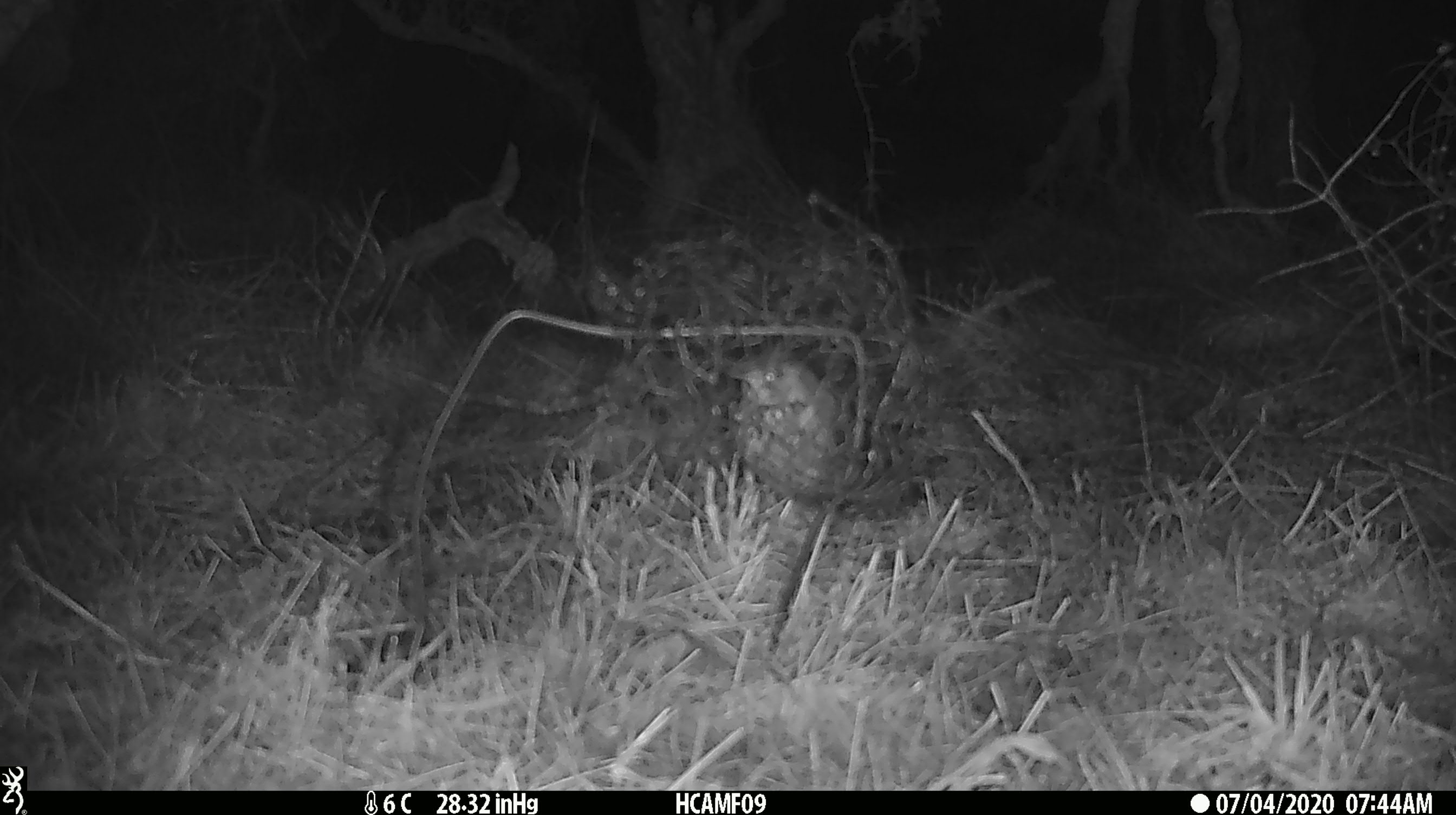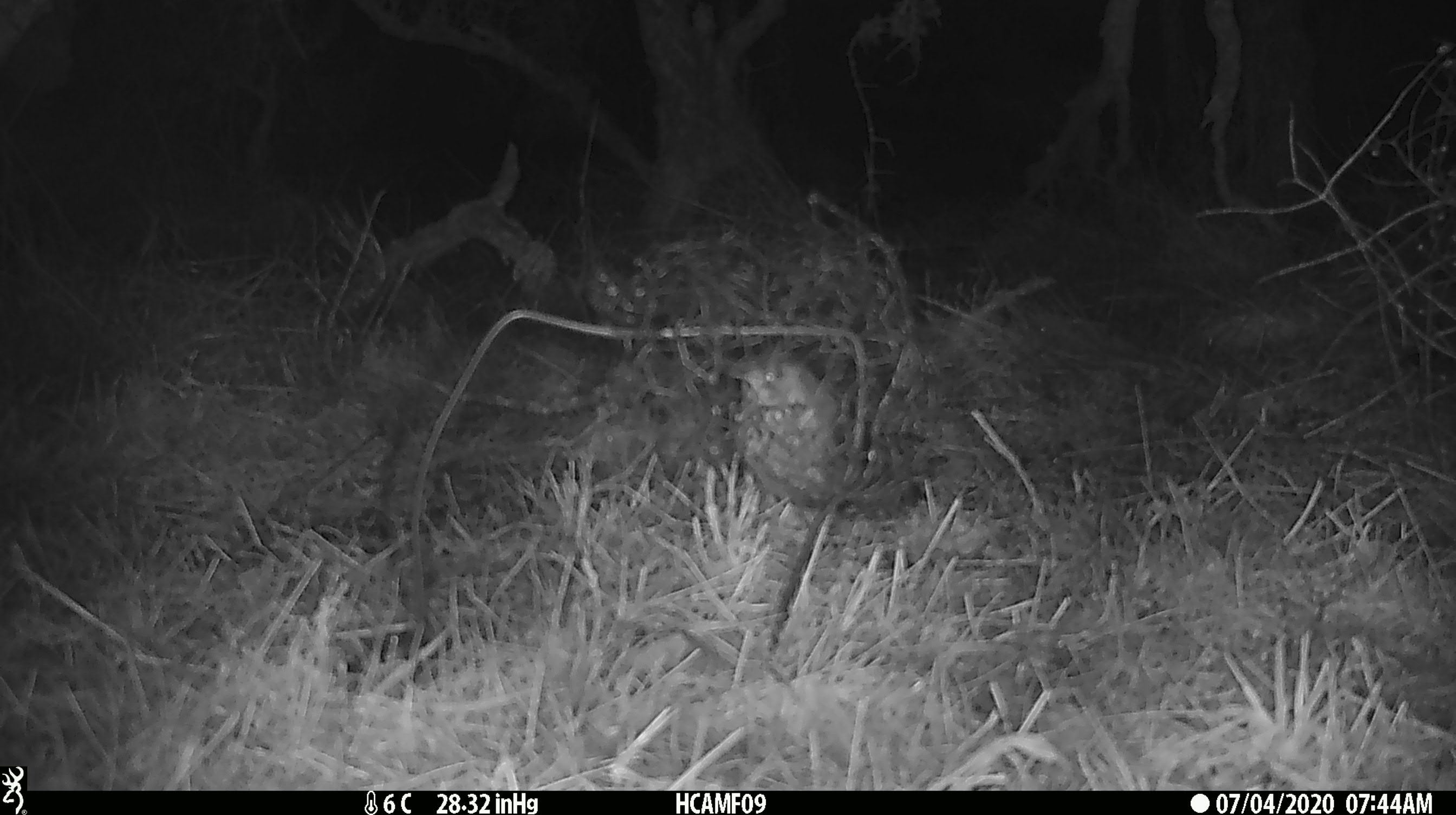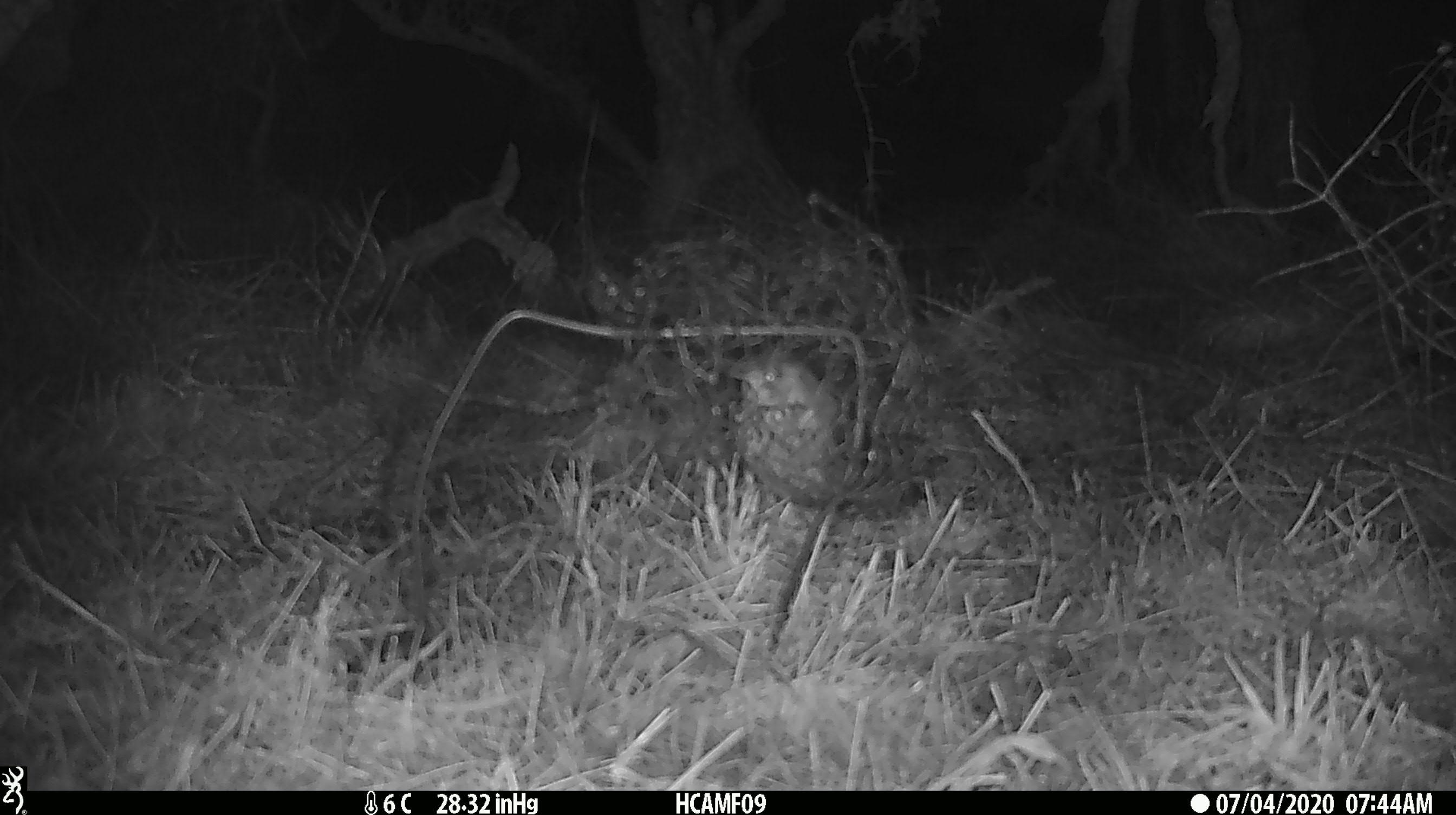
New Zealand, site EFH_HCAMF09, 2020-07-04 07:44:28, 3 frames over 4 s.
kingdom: Animalia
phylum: Chordata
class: Aves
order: Passeriformes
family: Turdidae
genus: Turdus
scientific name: Turdus philomelos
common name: song thrush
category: thrush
Thrush (song thrush) (Turdus philomelos).